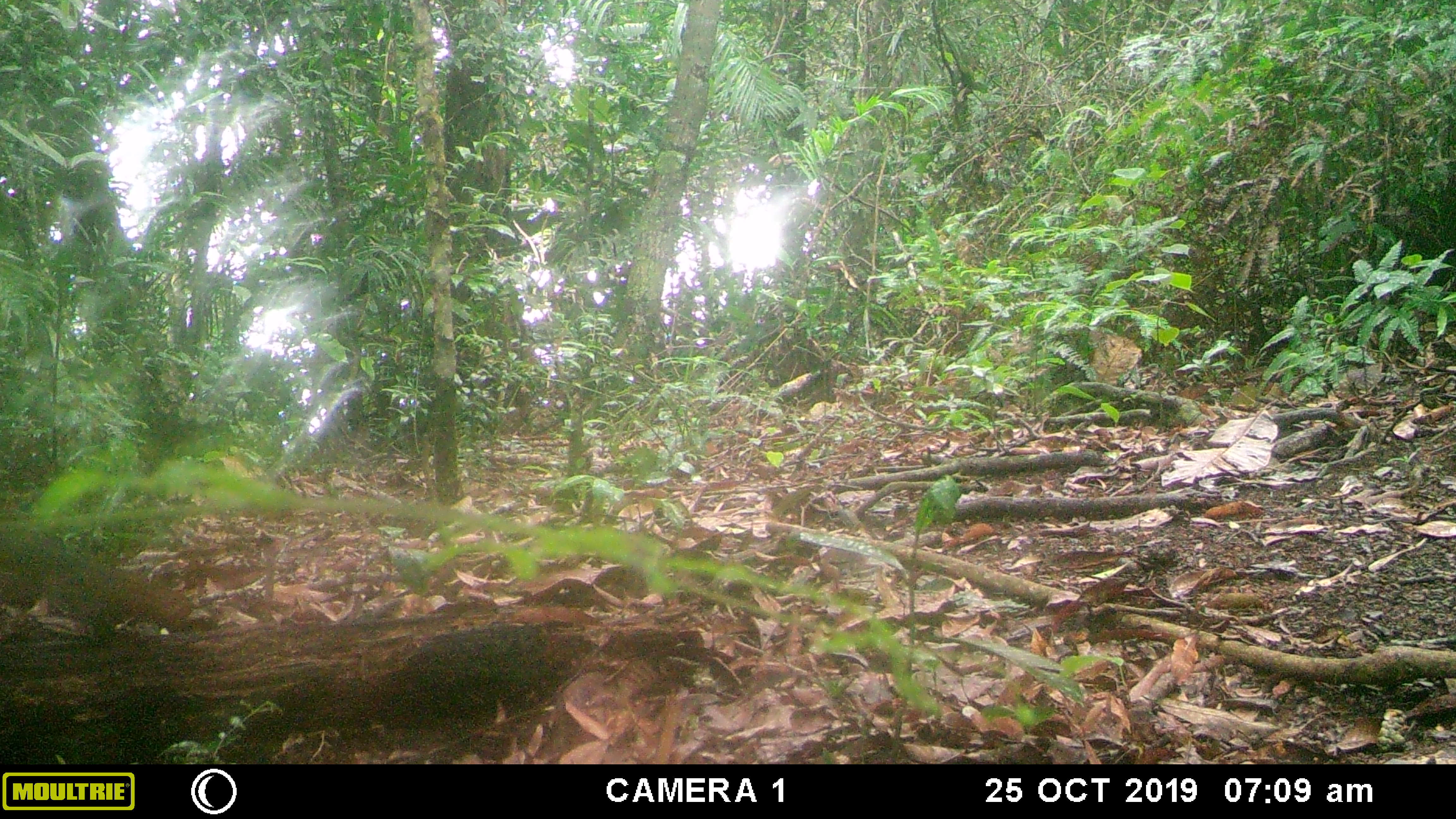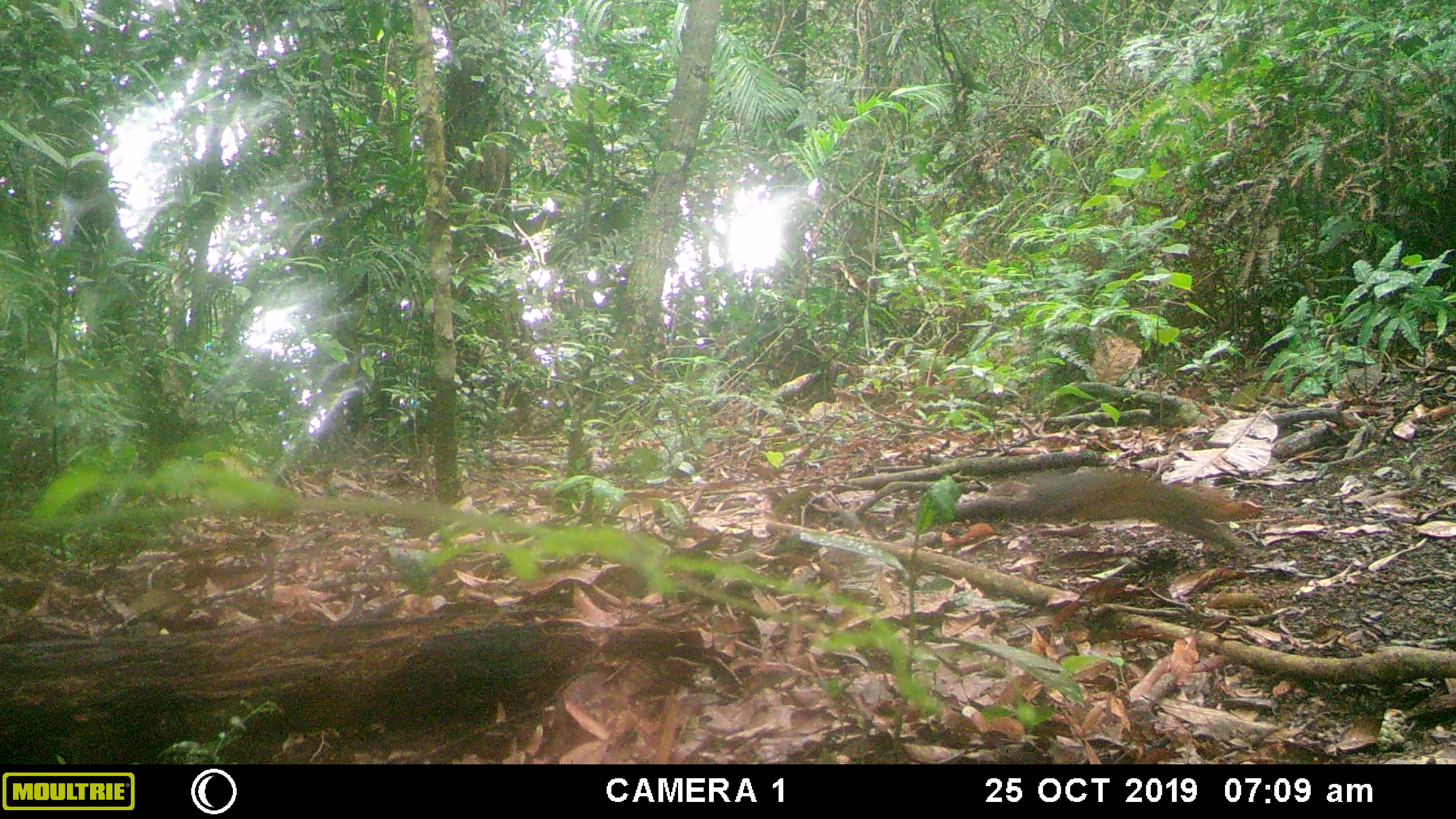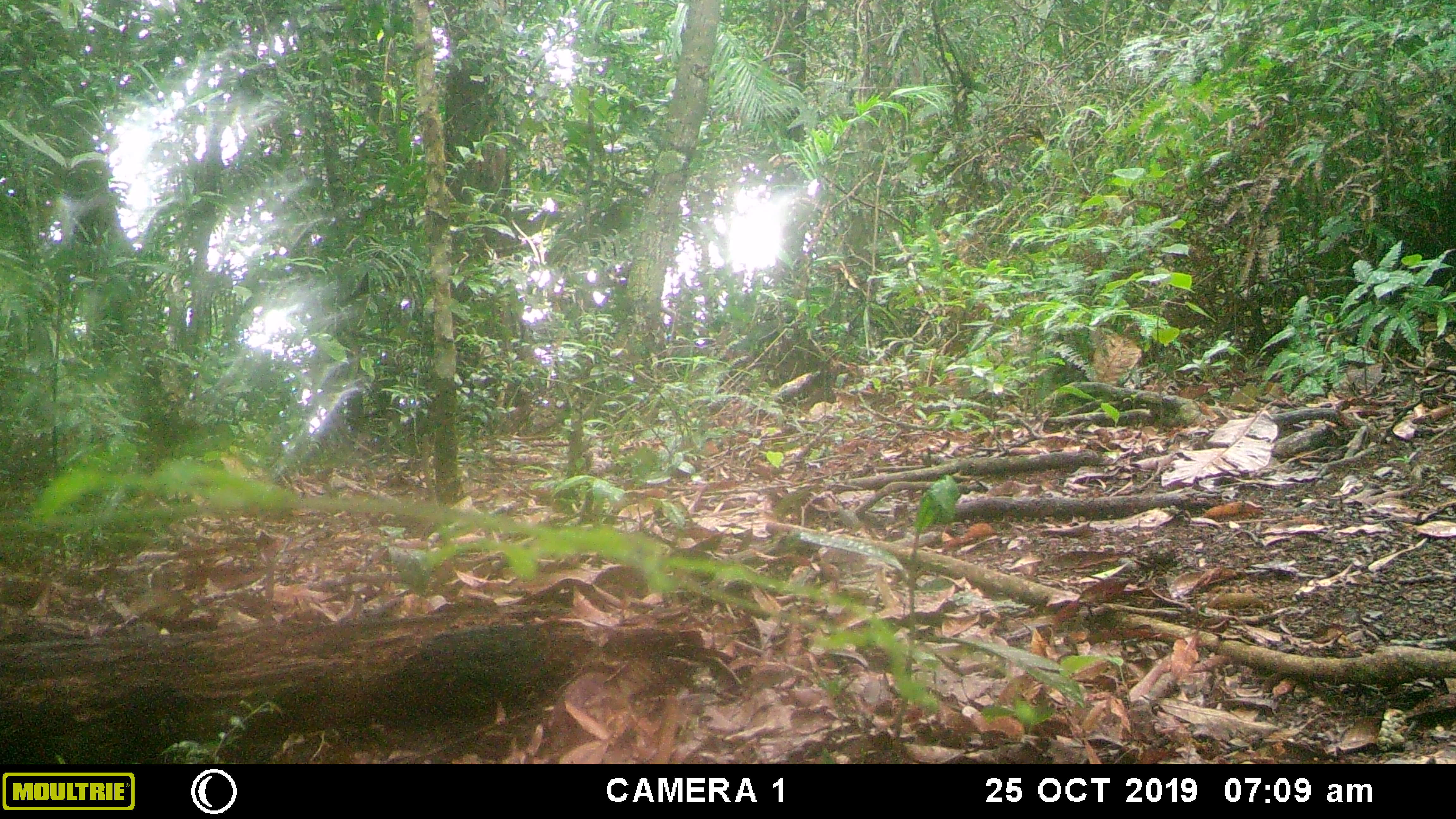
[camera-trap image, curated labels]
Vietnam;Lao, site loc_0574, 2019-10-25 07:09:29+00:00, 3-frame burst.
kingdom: Animalia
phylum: Chordata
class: Mammalia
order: Rodentia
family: Sciuridae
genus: Dremomys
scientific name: Dremomys rufigenis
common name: red-cheeked squirrel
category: red cheeked squirrel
Red cheeked squirrel (red-cheeked squirrel) (Dremomys rufigenis). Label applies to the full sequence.